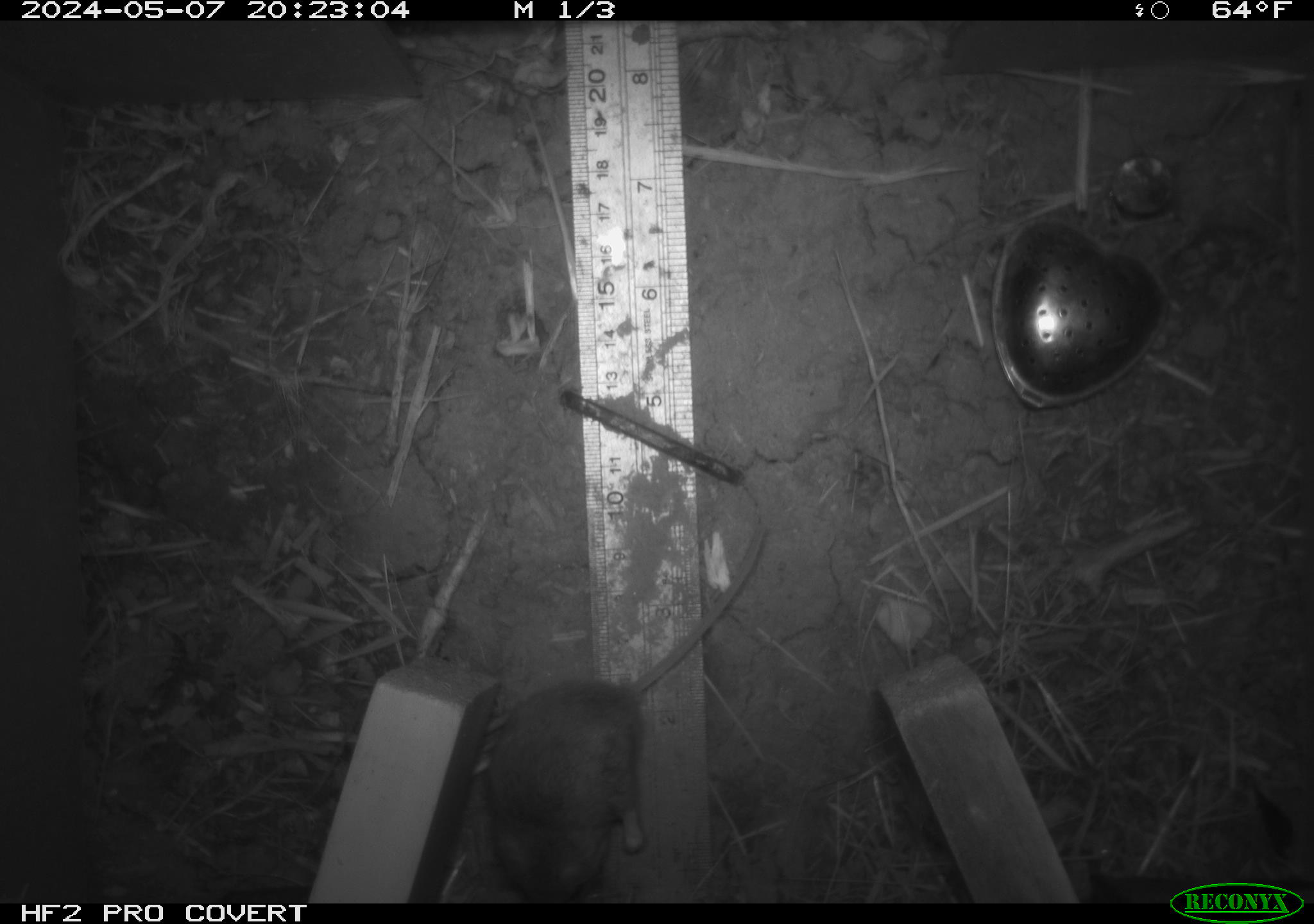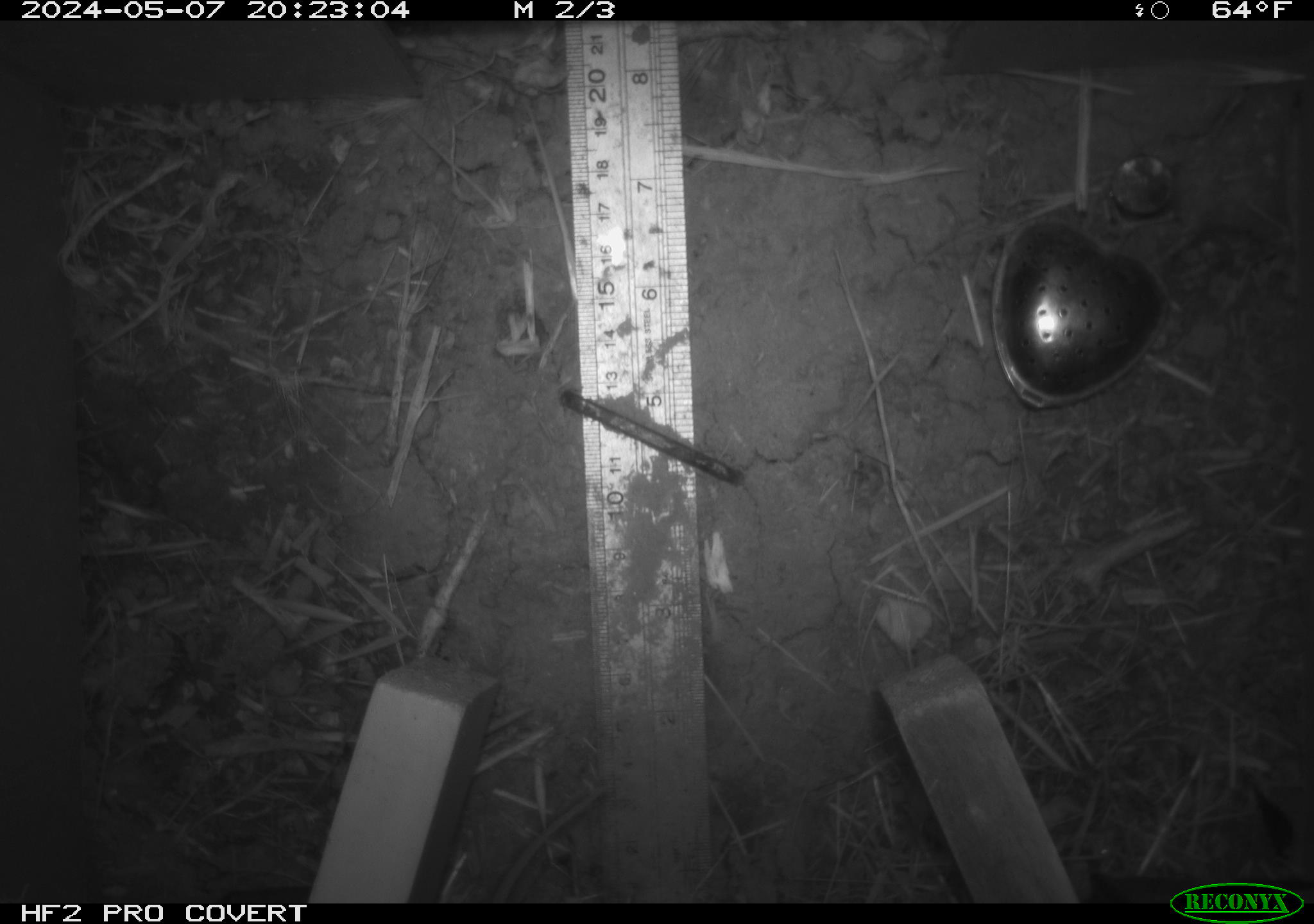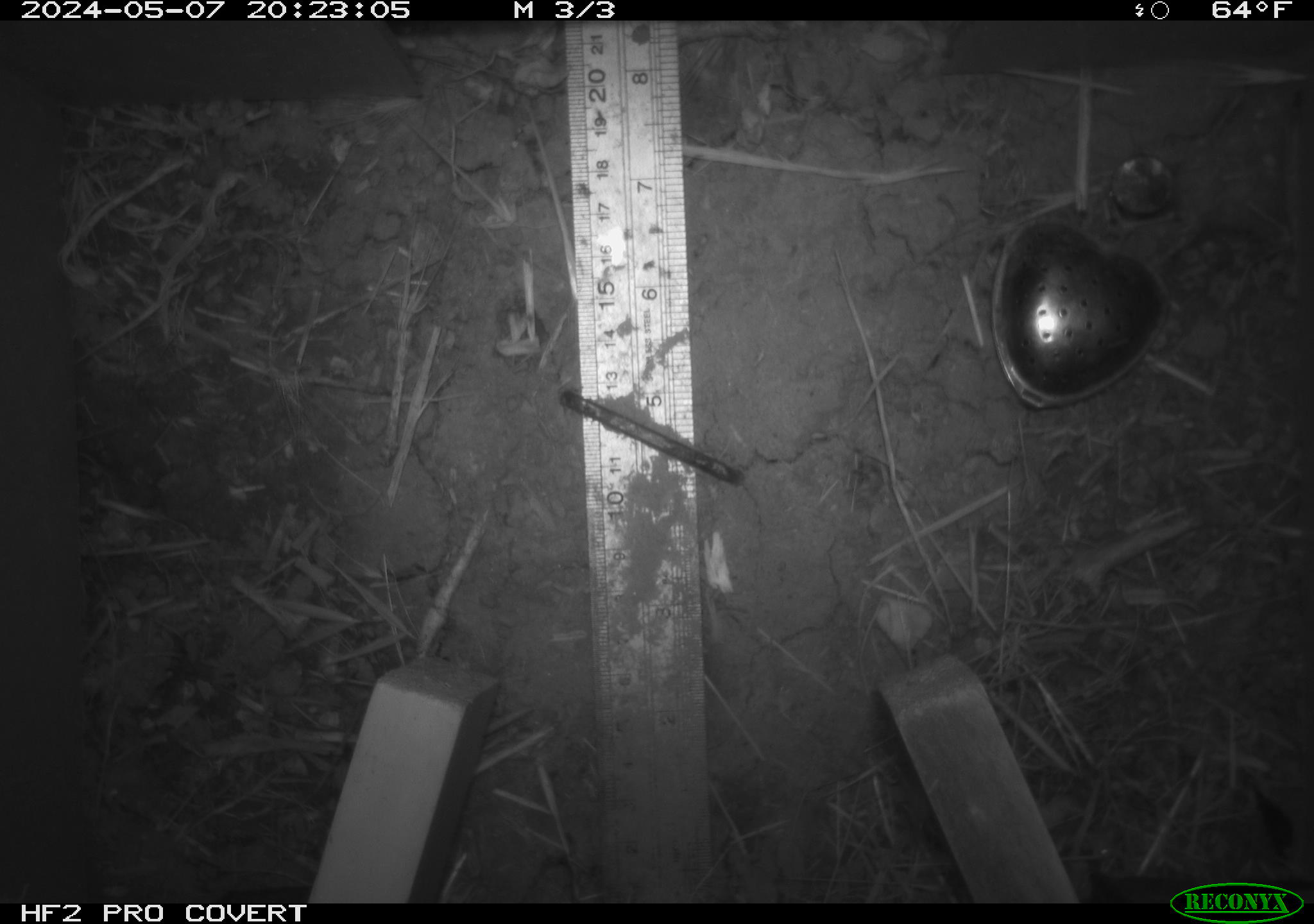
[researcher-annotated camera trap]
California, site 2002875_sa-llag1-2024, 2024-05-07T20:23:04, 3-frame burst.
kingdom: Animalia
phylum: Chordata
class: Mammalia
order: Rodentia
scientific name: Rodentia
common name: mouse species